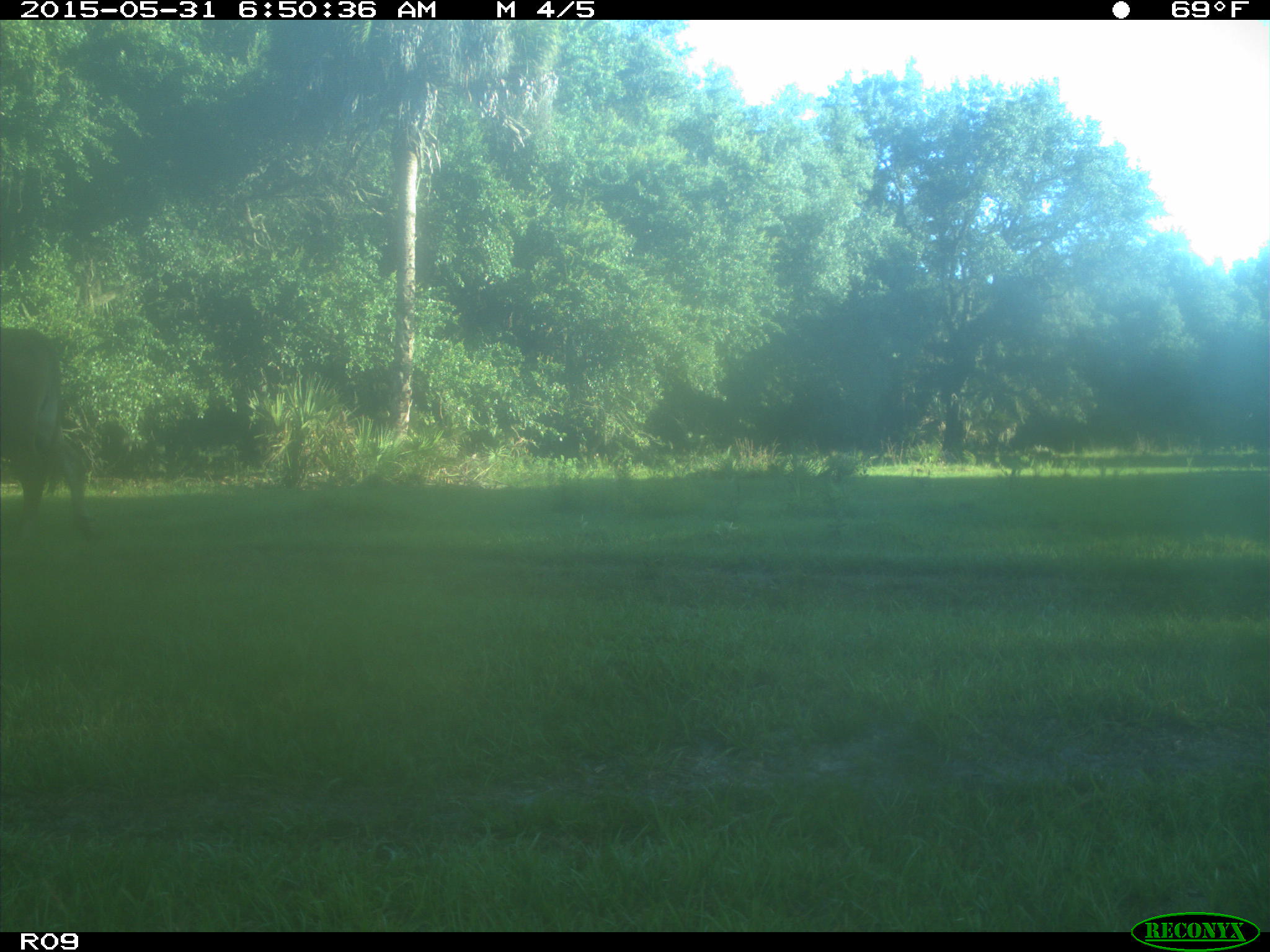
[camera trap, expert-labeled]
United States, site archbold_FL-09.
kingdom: Animalia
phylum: Chordata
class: Mammalia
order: Artiodactyla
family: Bovidae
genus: Bos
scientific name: Bos taurus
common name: domestic cow